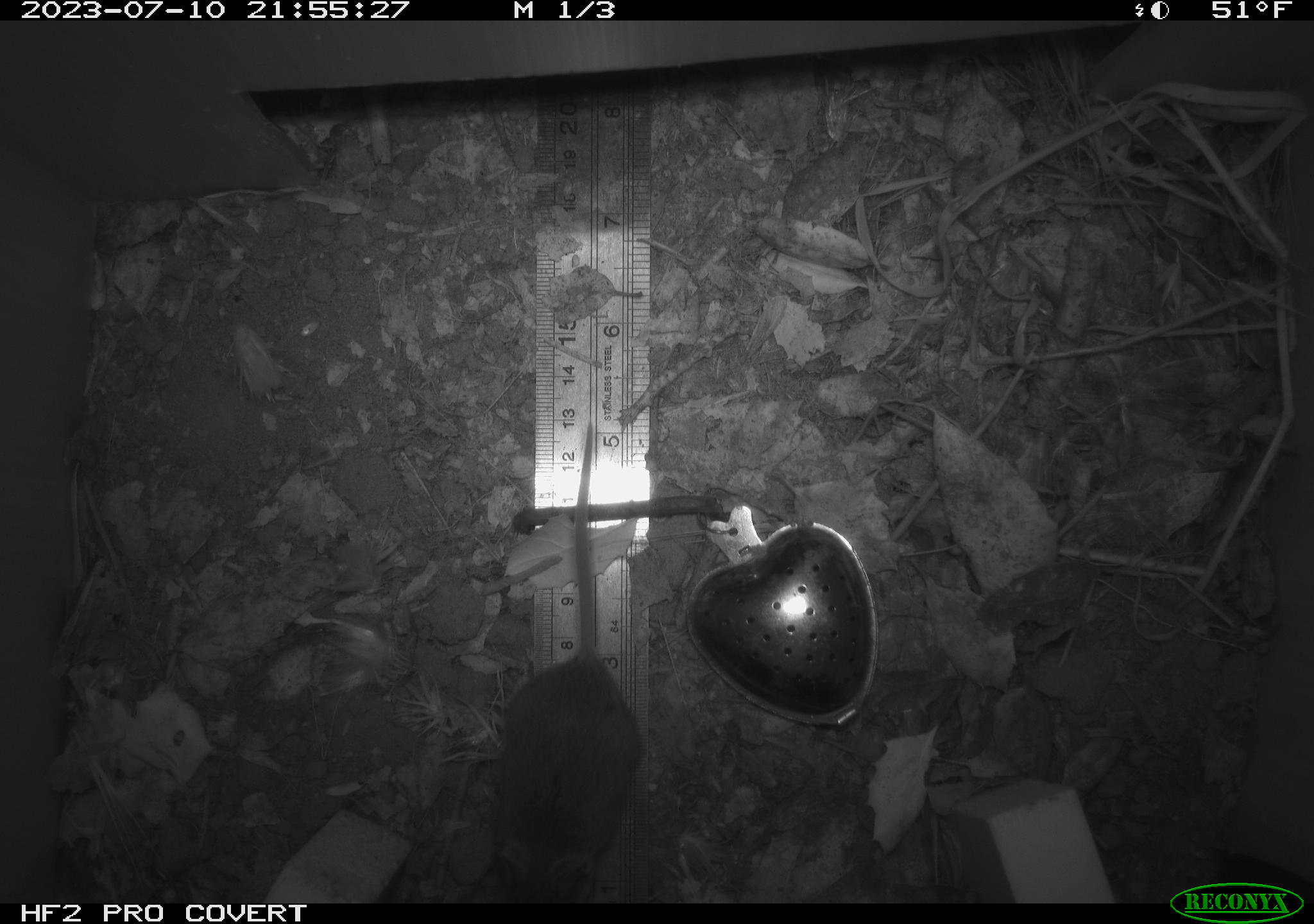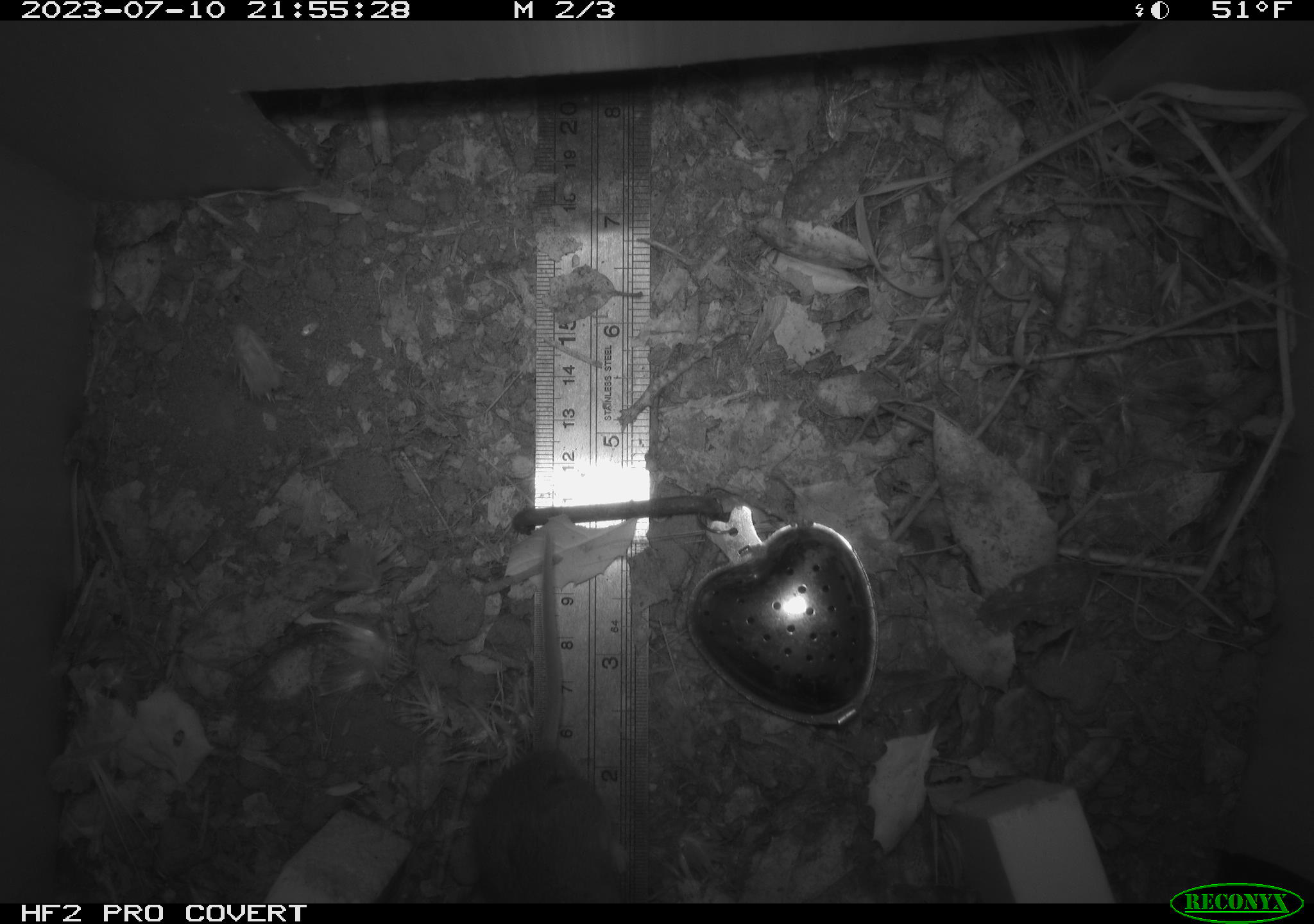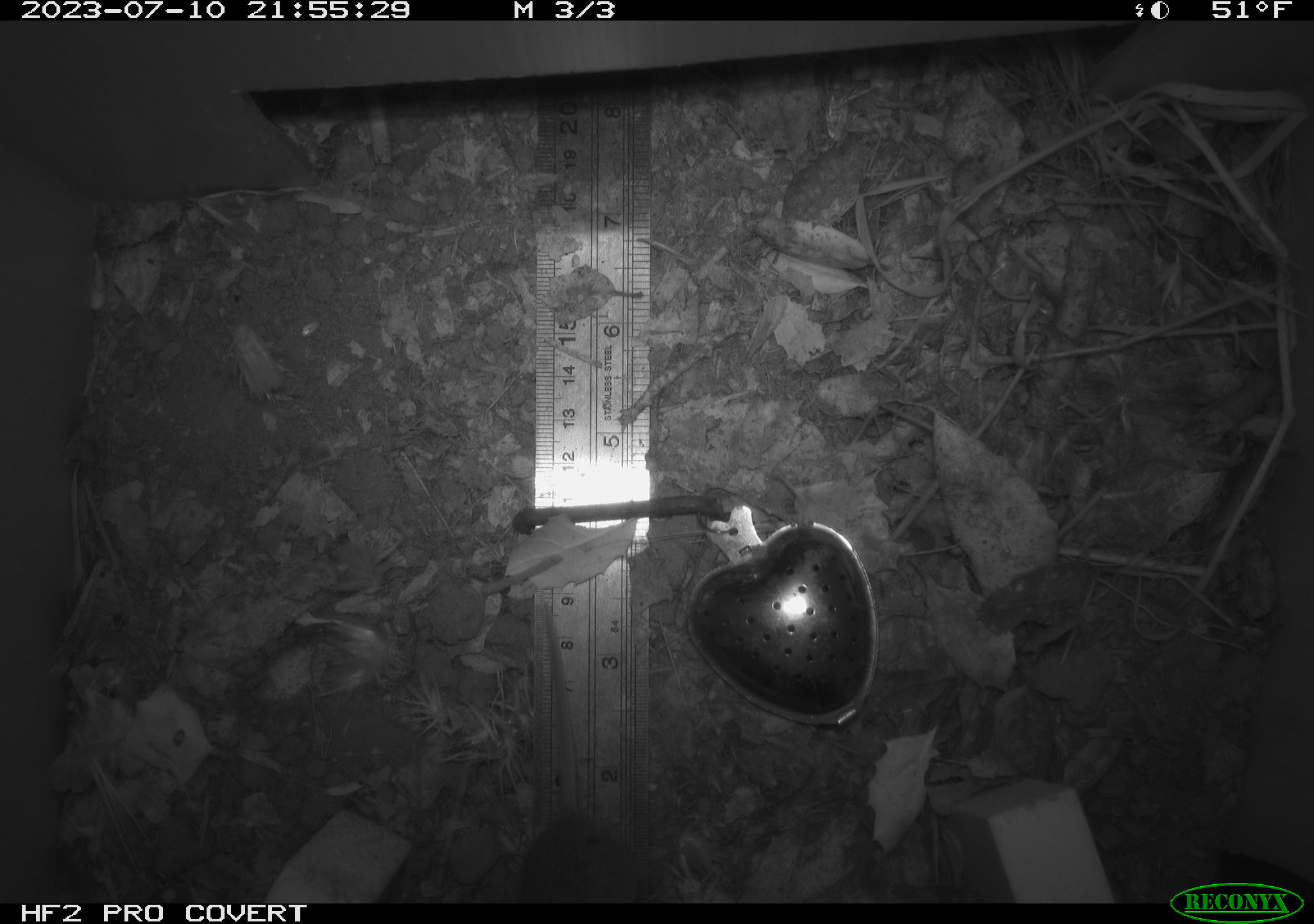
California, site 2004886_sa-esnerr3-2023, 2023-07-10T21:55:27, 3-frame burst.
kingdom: Animalia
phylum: Chordata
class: Mammalia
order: Rodentia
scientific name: Rodentia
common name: mouse species